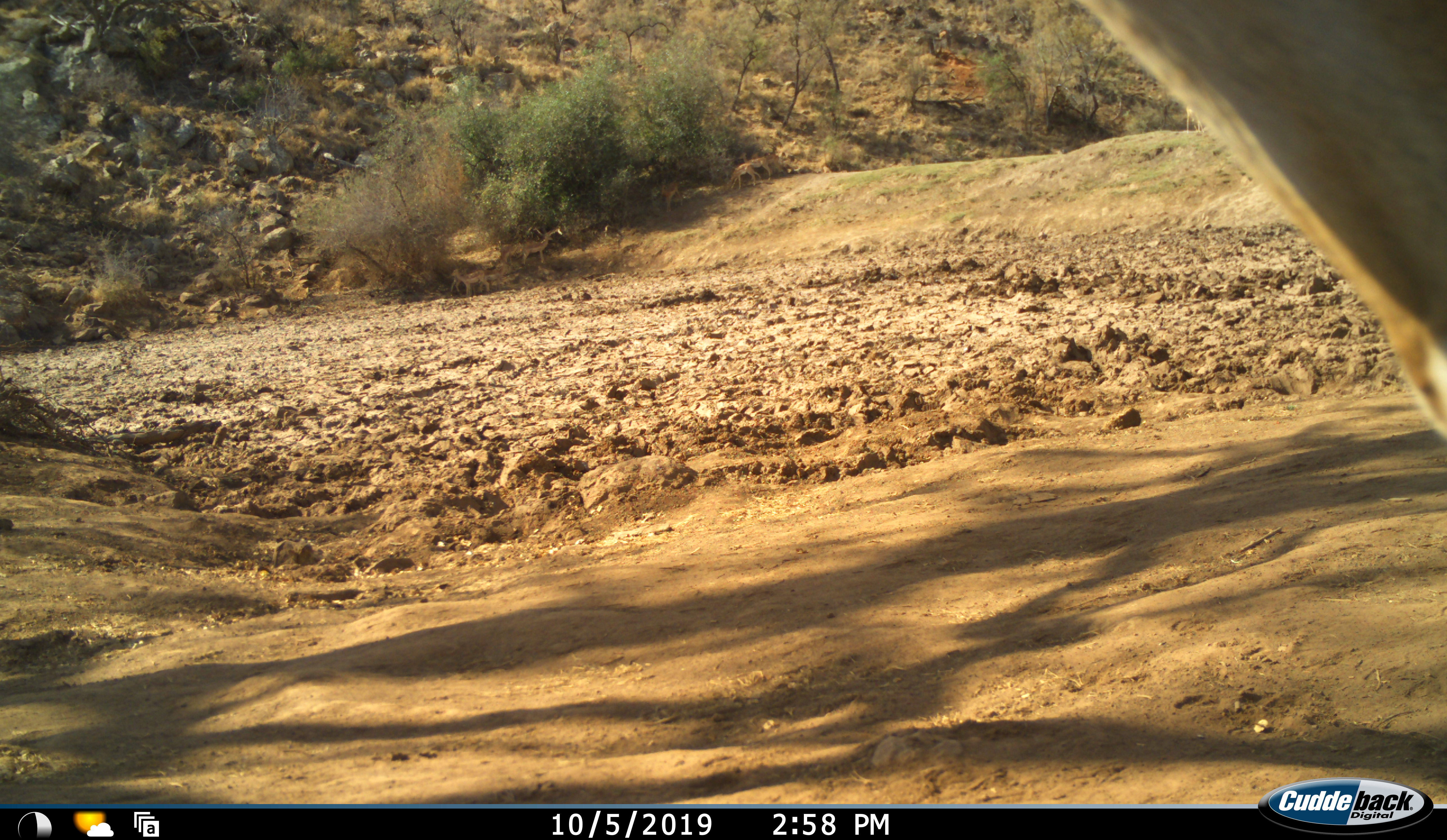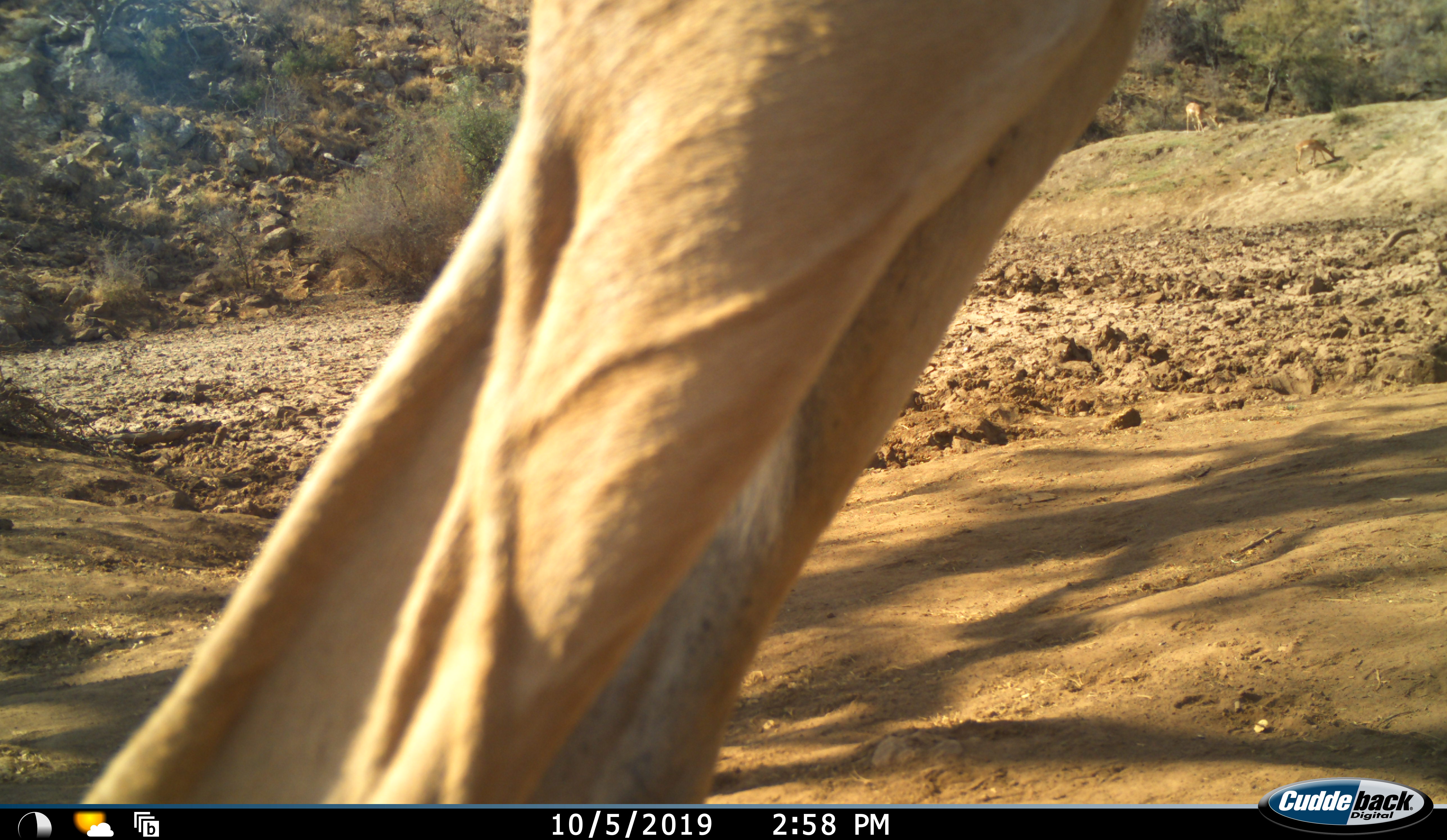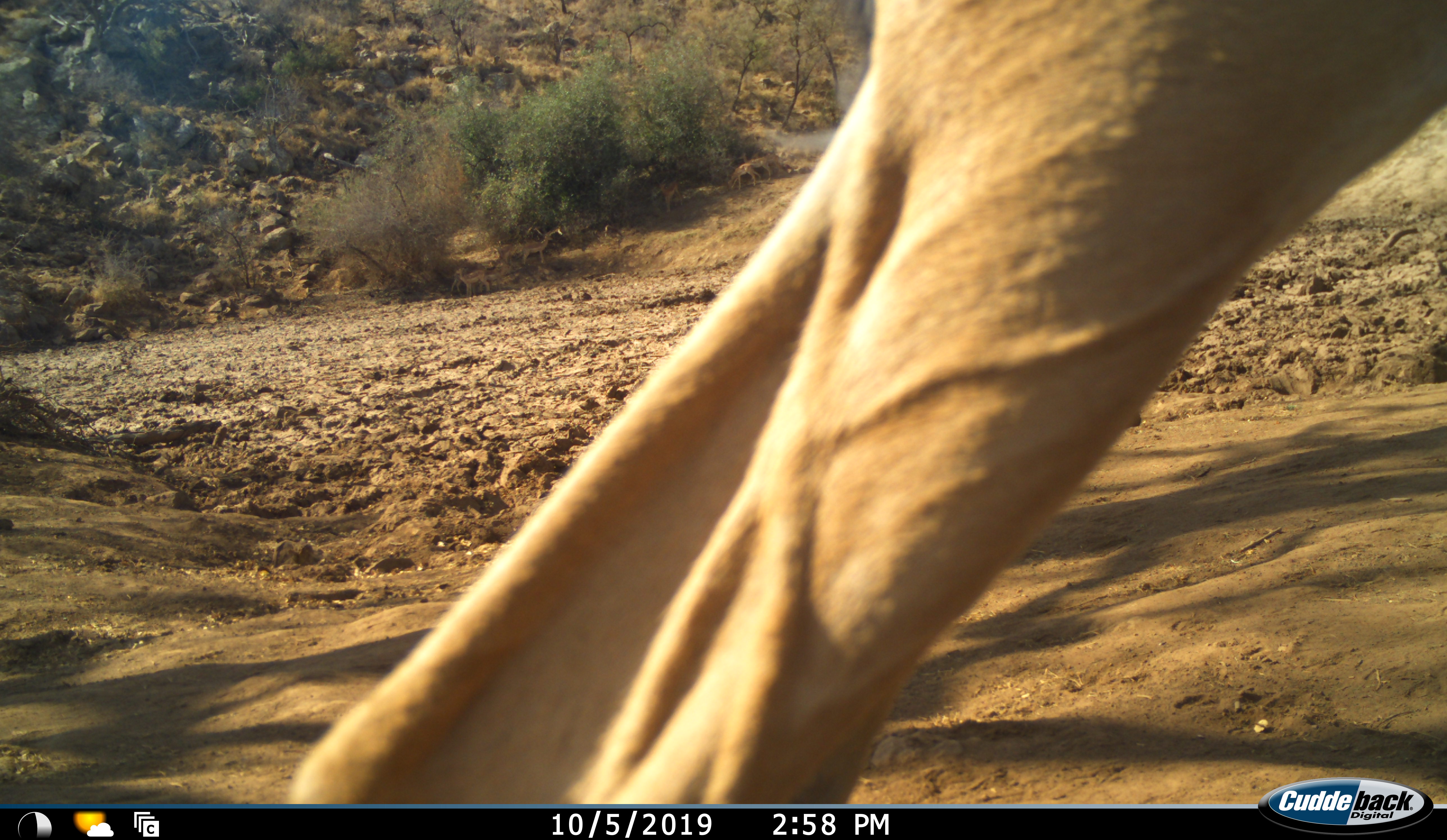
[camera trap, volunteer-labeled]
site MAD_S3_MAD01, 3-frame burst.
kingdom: Animalia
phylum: Chordata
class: Mammalia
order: Artiodactyla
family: Bovidae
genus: Aepyceros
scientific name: Aepyceros melampus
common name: impala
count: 1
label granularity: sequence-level